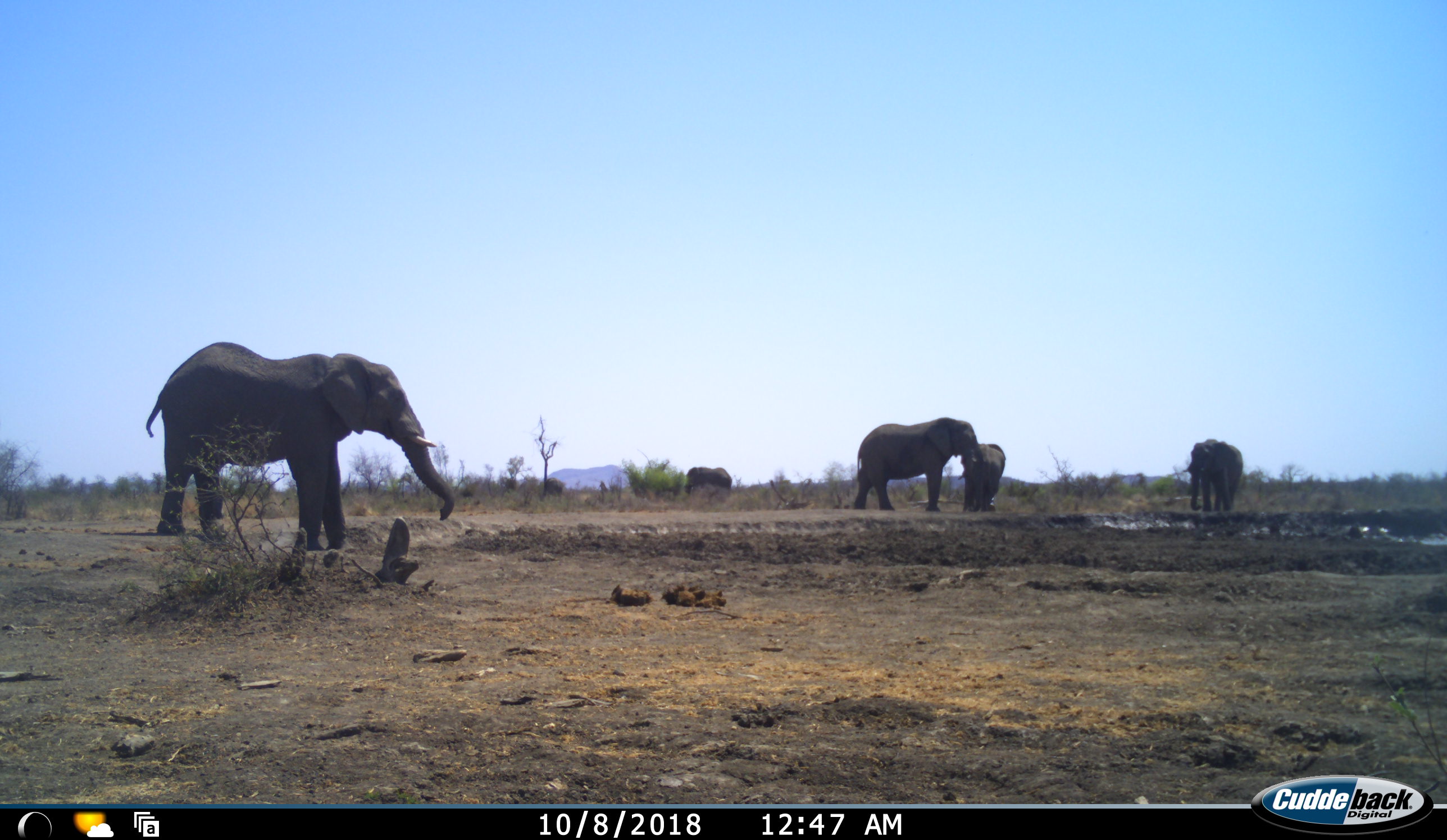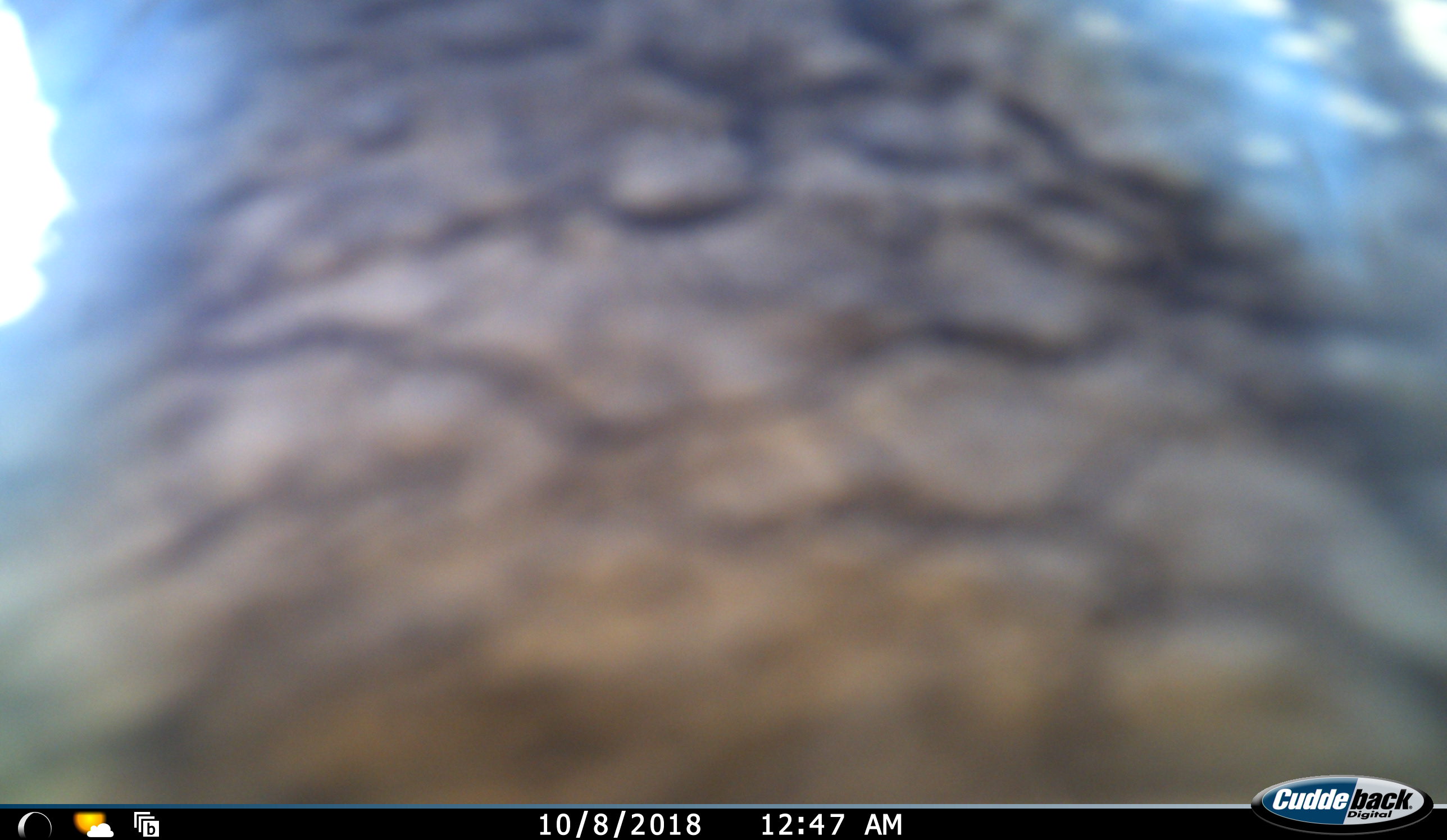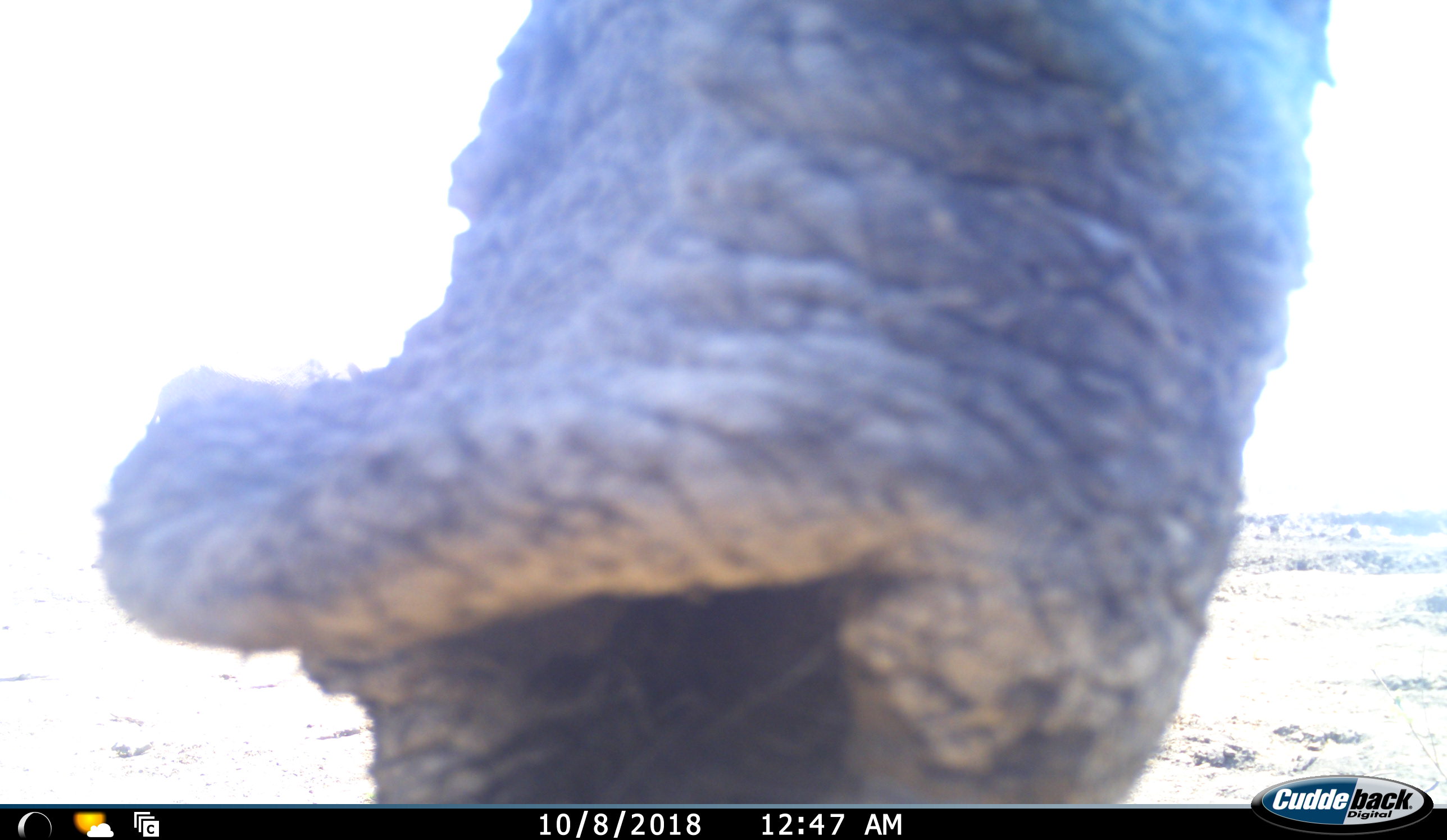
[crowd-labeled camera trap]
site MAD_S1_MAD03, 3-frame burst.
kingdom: Animalia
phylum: Chordata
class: Mammalia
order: Proboscidea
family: Elephantidae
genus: Loxodonta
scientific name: Loxodonta africana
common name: african bush elephant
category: elephant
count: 5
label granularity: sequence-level